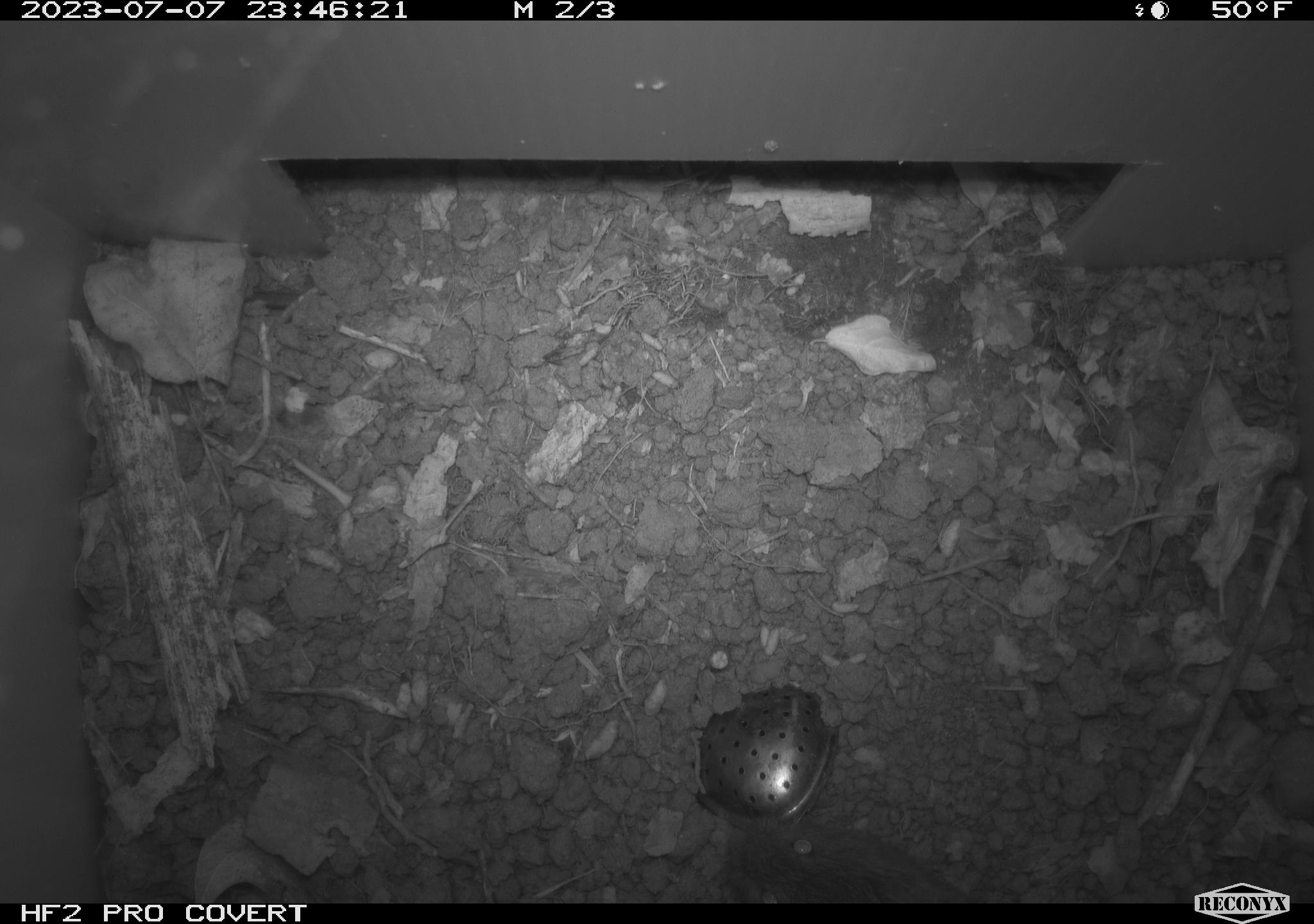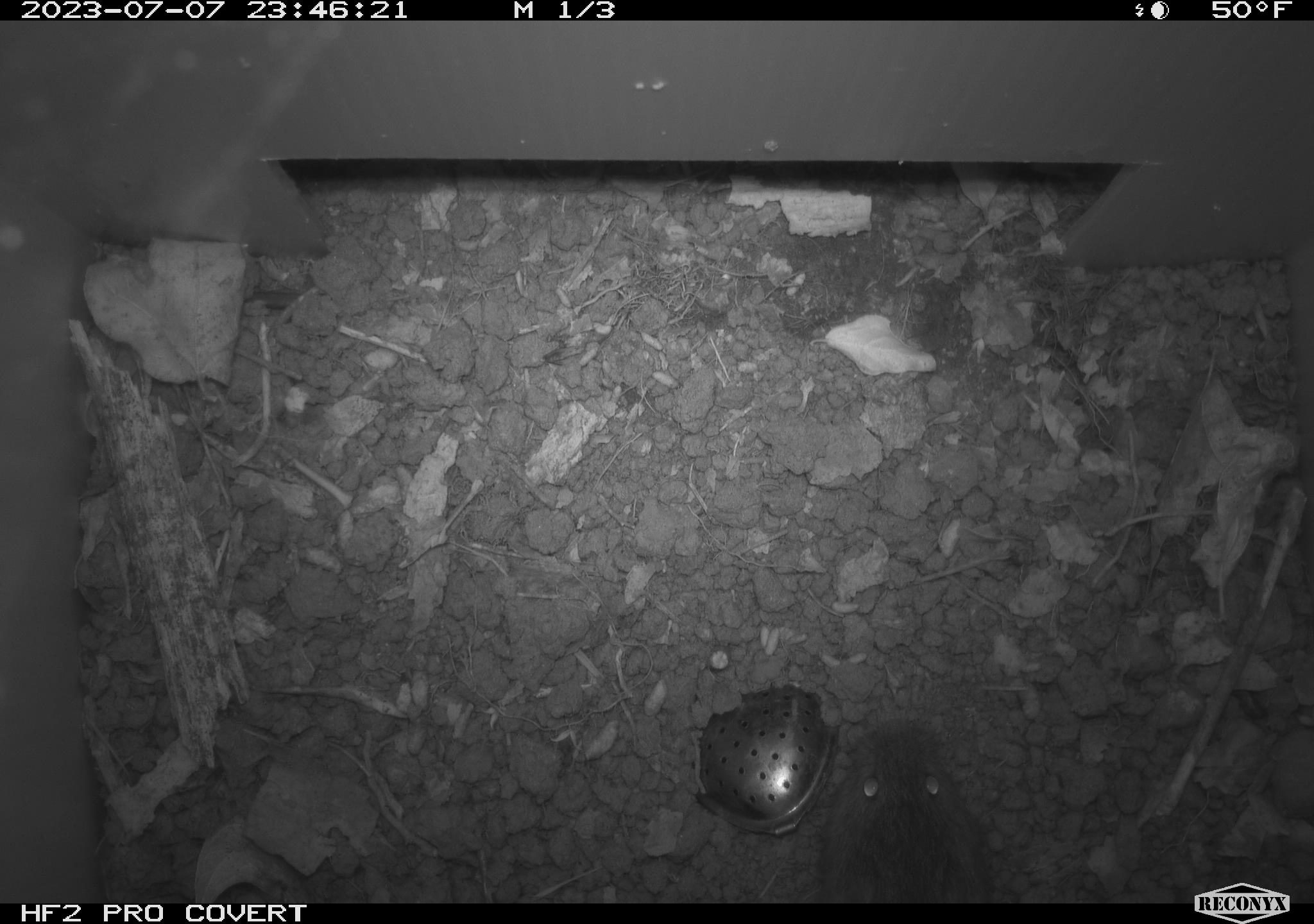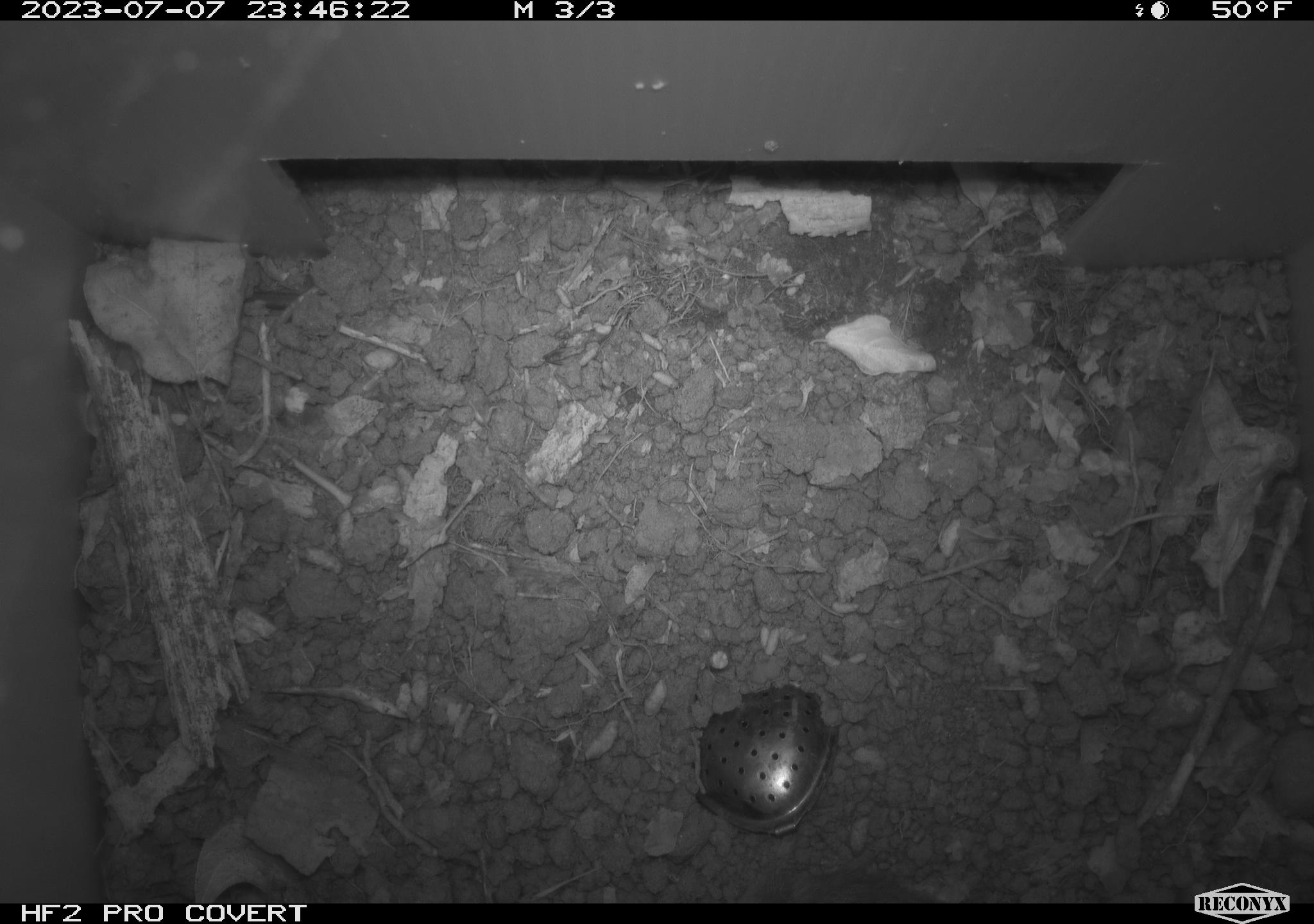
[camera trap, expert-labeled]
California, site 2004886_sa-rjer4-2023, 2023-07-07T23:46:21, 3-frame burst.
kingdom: Animalia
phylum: Chordata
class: Mammalia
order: Rodentia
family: Cricetidae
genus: Microtus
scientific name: Microtus californicus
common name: california vole